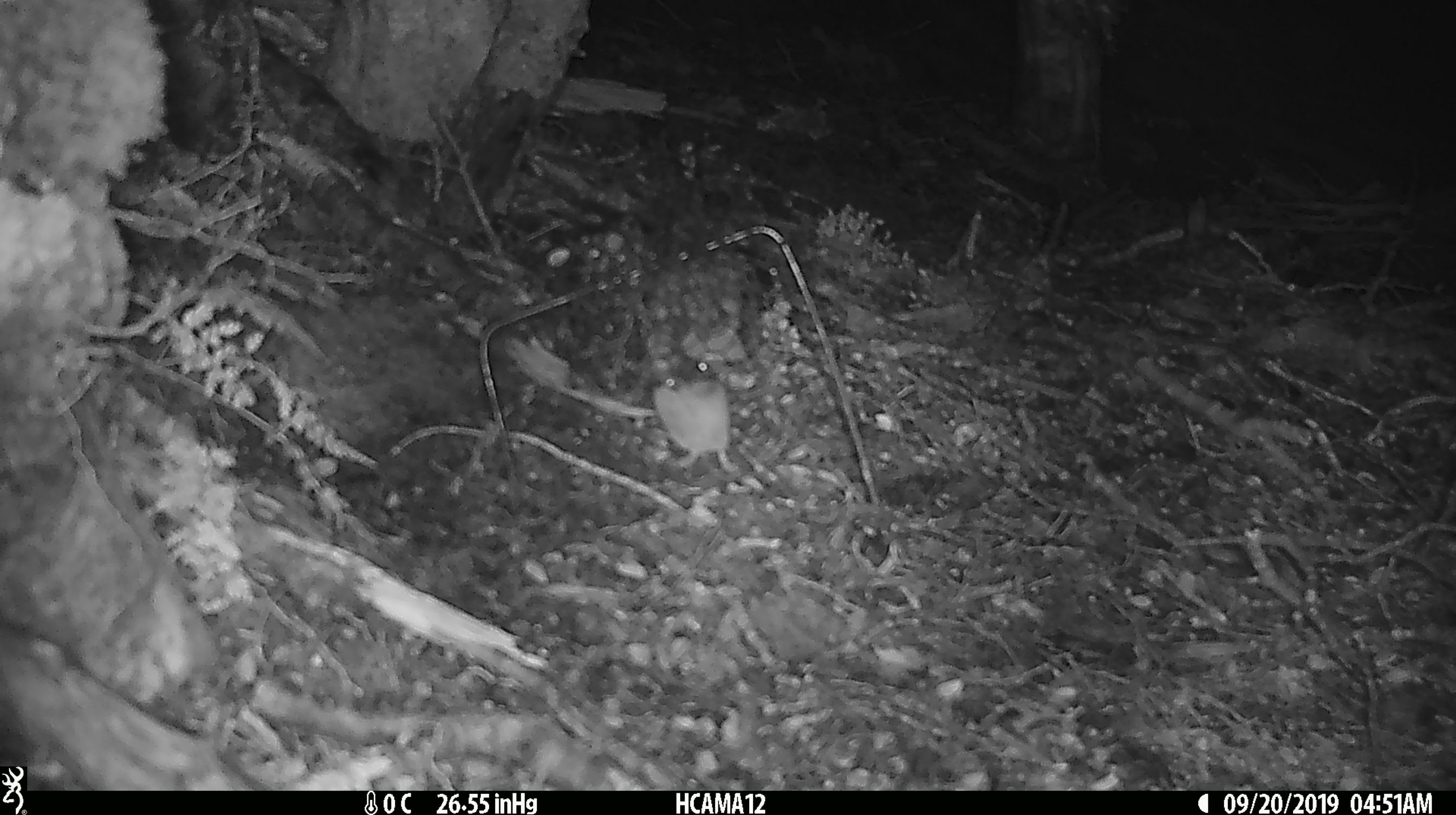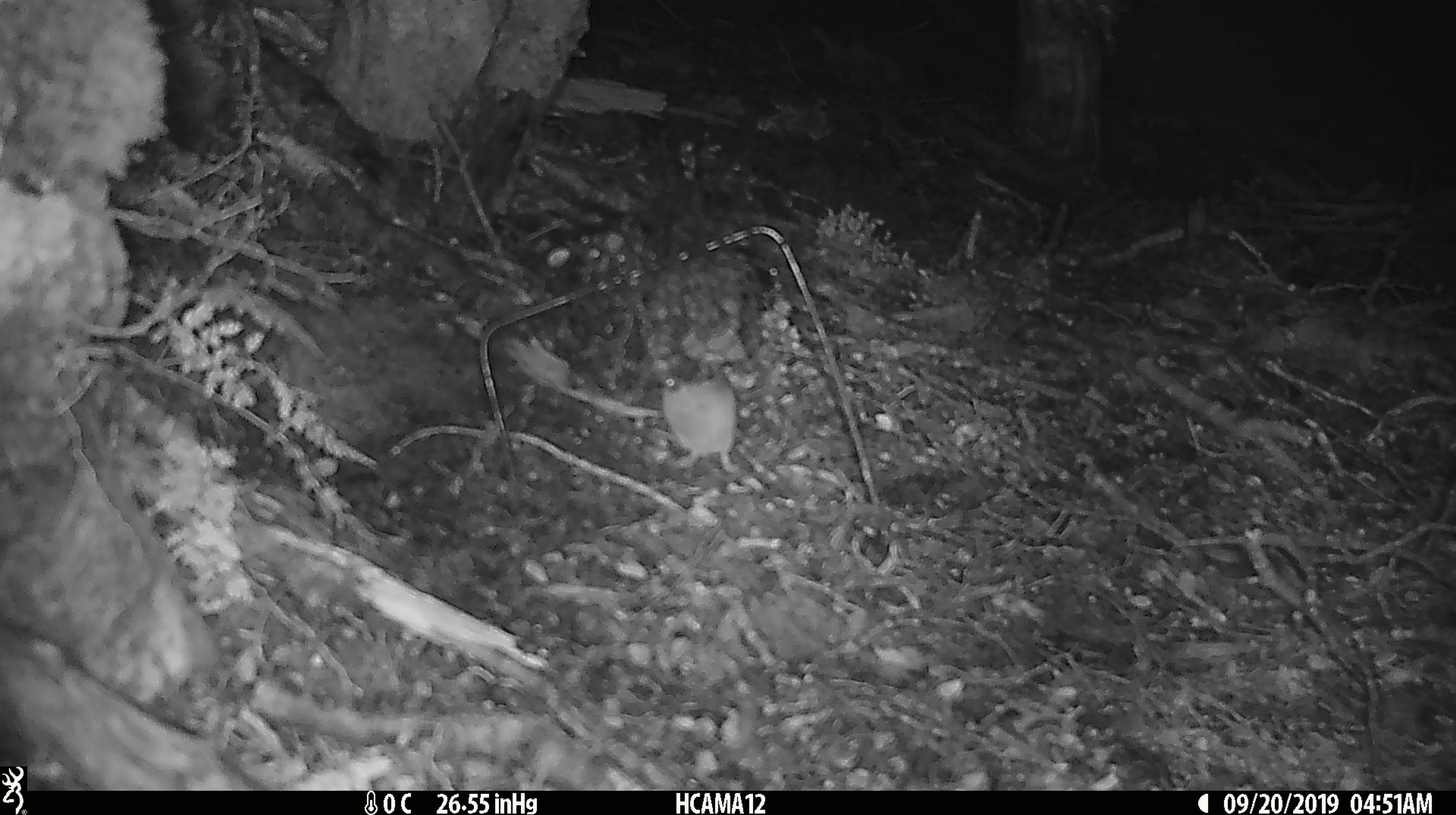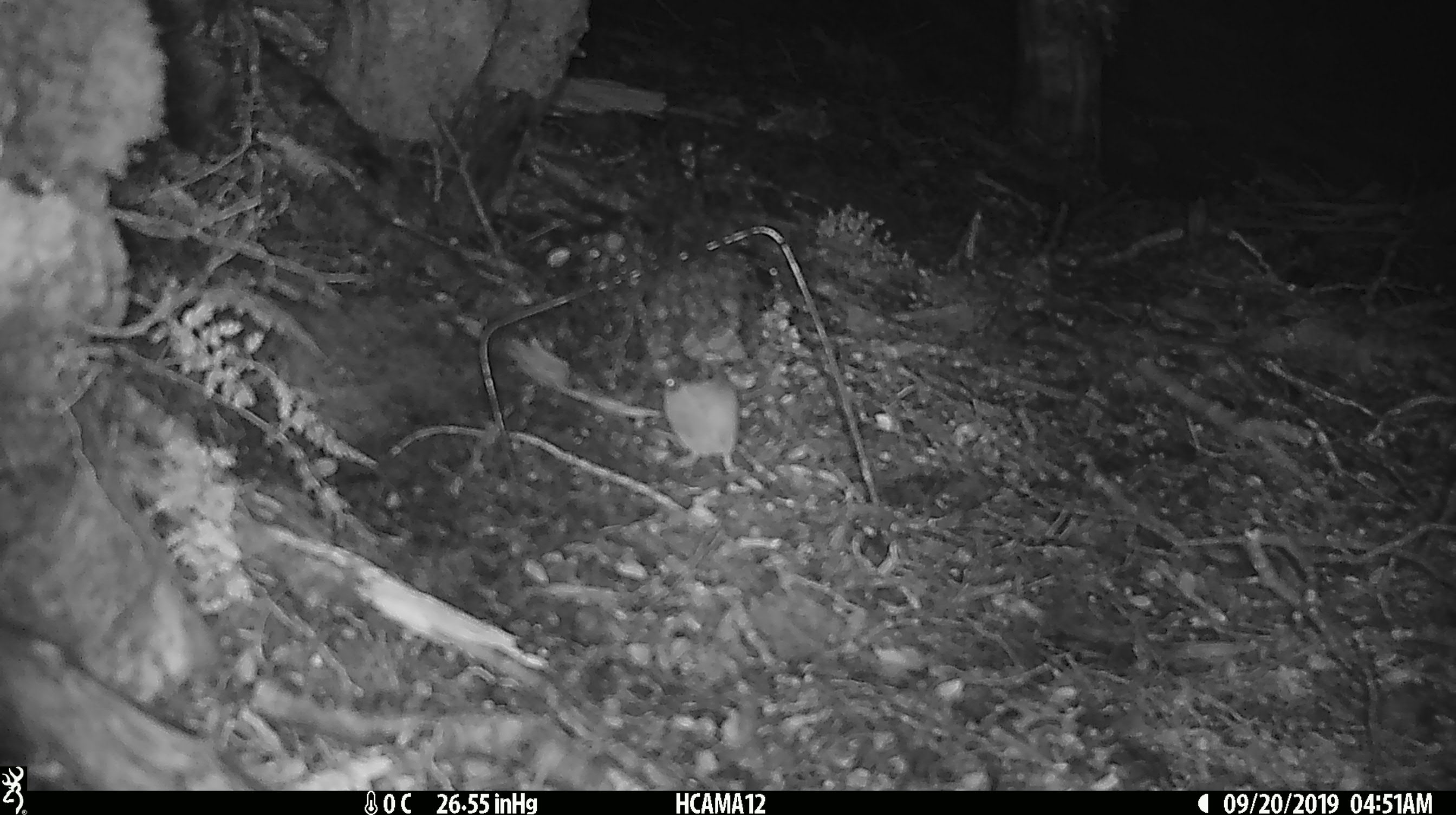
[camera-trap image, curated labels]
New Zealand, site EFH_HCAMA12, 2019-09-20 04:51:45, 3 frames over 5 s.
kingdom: Animalia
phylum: Chordata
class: Mammalia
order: Rodentia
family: Muridae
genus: Mus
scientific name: Mus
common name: mouse